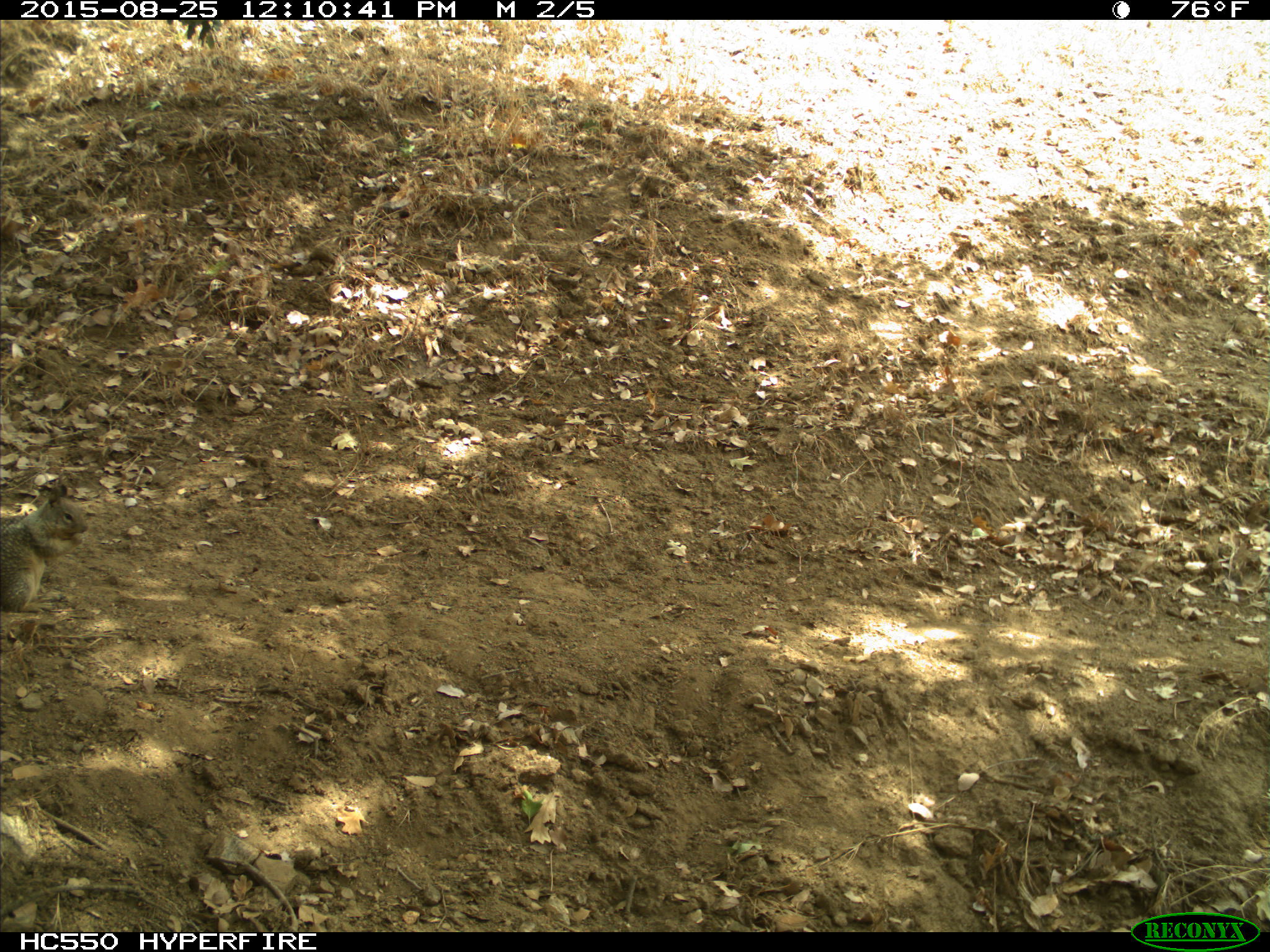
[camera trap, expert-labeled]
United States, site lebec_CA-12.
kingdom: Animalia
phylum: Chordata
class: Mammalia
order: Rodentia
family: Sciuridae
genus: Otospermophilus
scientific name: Otospermophilus beecheyi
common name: california ground squirrel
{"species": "Otospermophilus beecheyi (california ground squirrel)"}